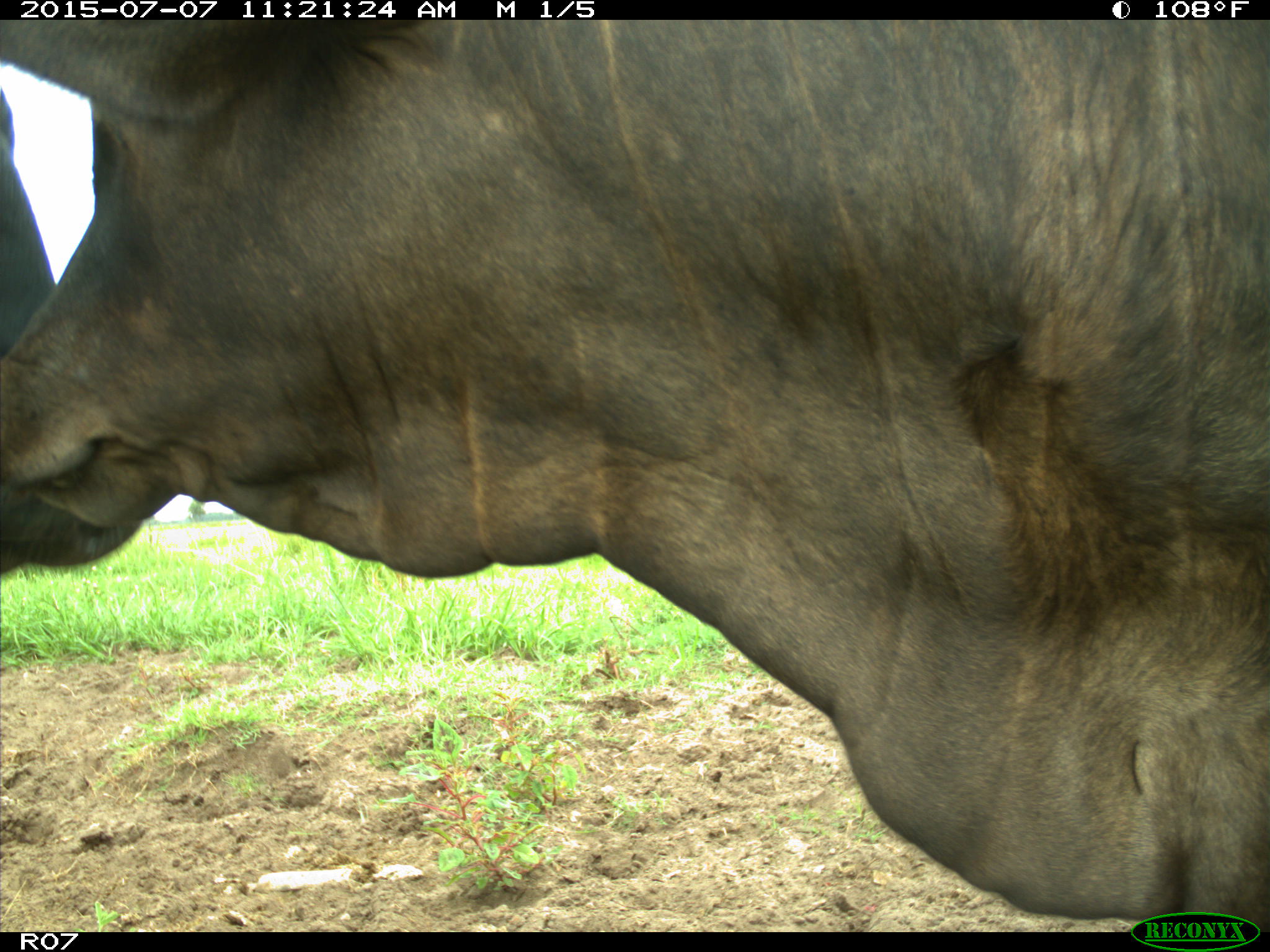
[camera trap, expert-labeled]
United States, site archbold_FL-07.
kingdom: Animalia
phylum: Chordata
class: Mammalia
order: Artiodactyla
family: Bovidae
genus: Bos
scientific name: Bos taurus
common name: domestic cow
Bos taurus (domestic cow).